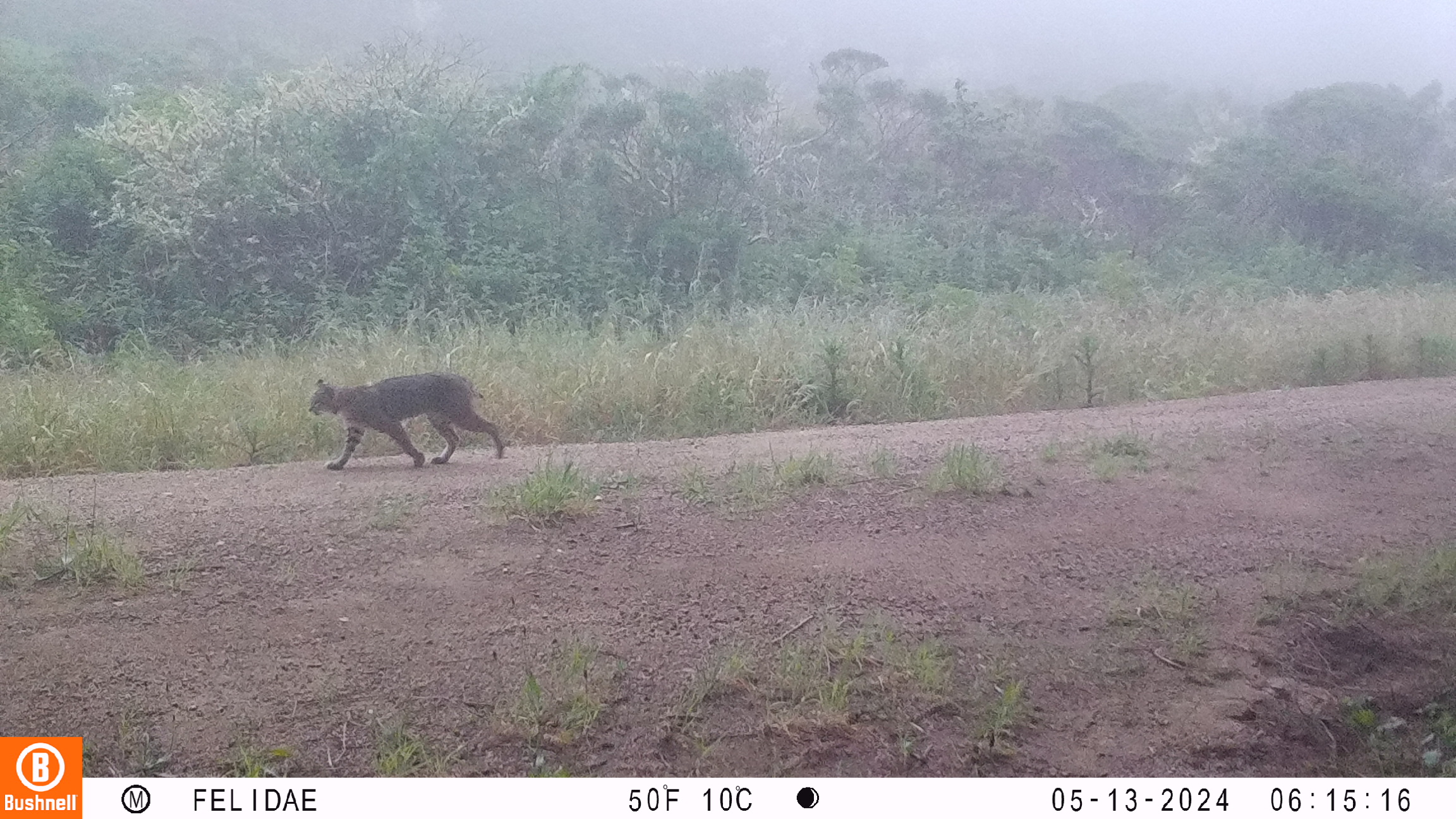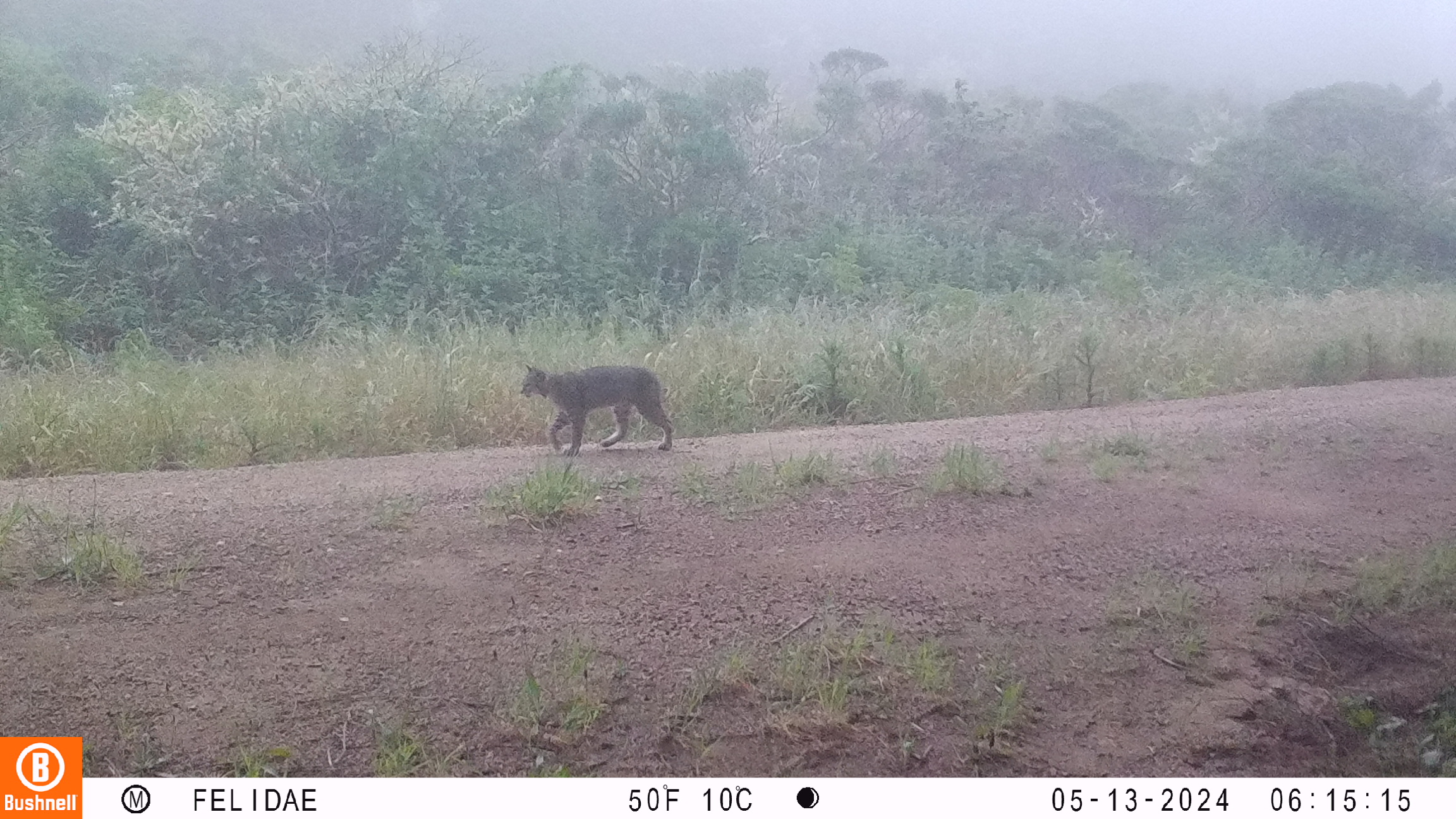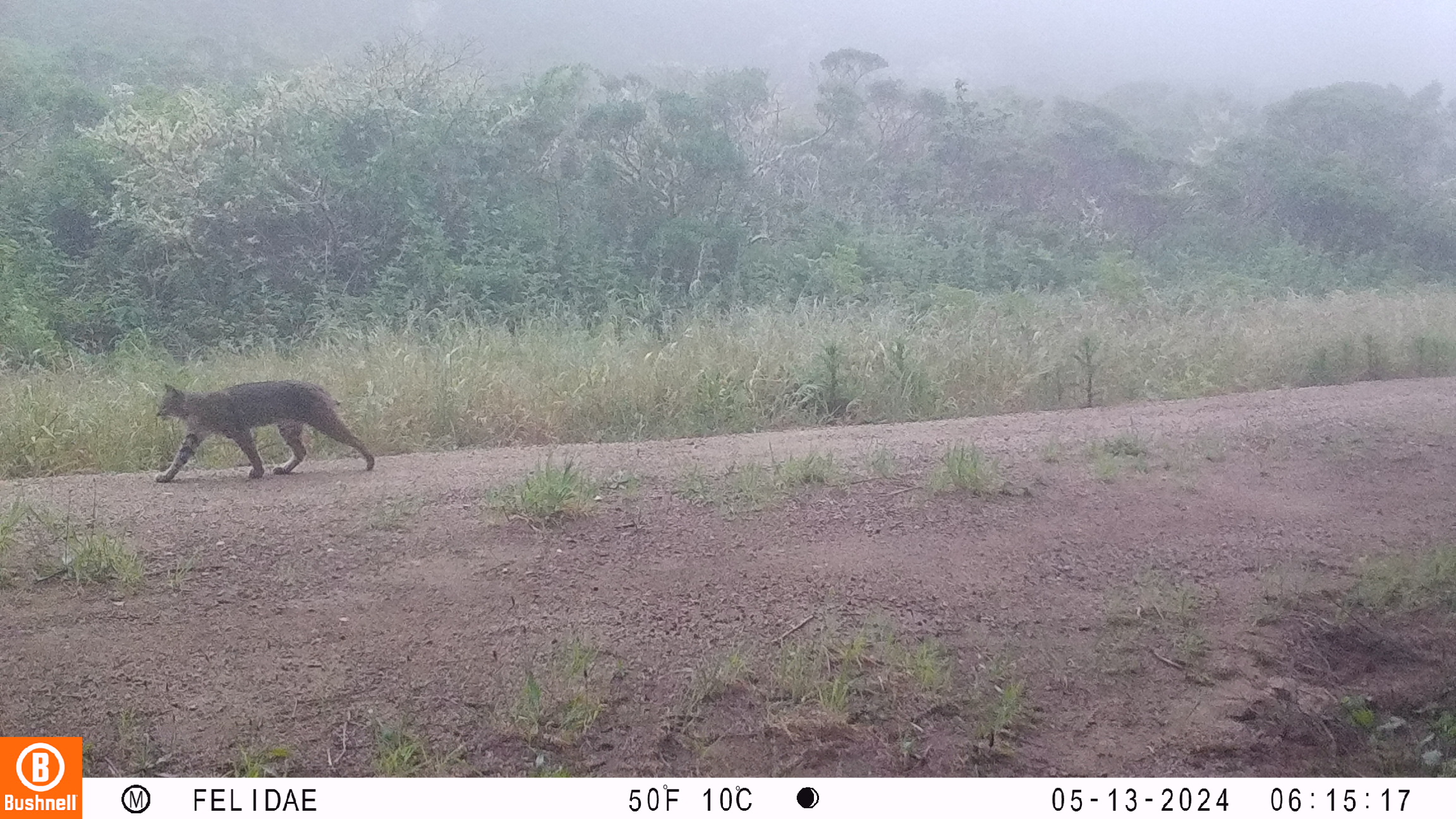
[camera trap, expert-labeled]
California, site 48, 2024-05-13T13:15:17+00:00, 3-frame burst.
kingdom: Animalia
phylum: Chordata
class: Mammalia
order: Carnivora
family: Felidae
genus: Lynx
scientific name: Lynx rufus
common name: bobcat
Bobcat (Lynx rufus).